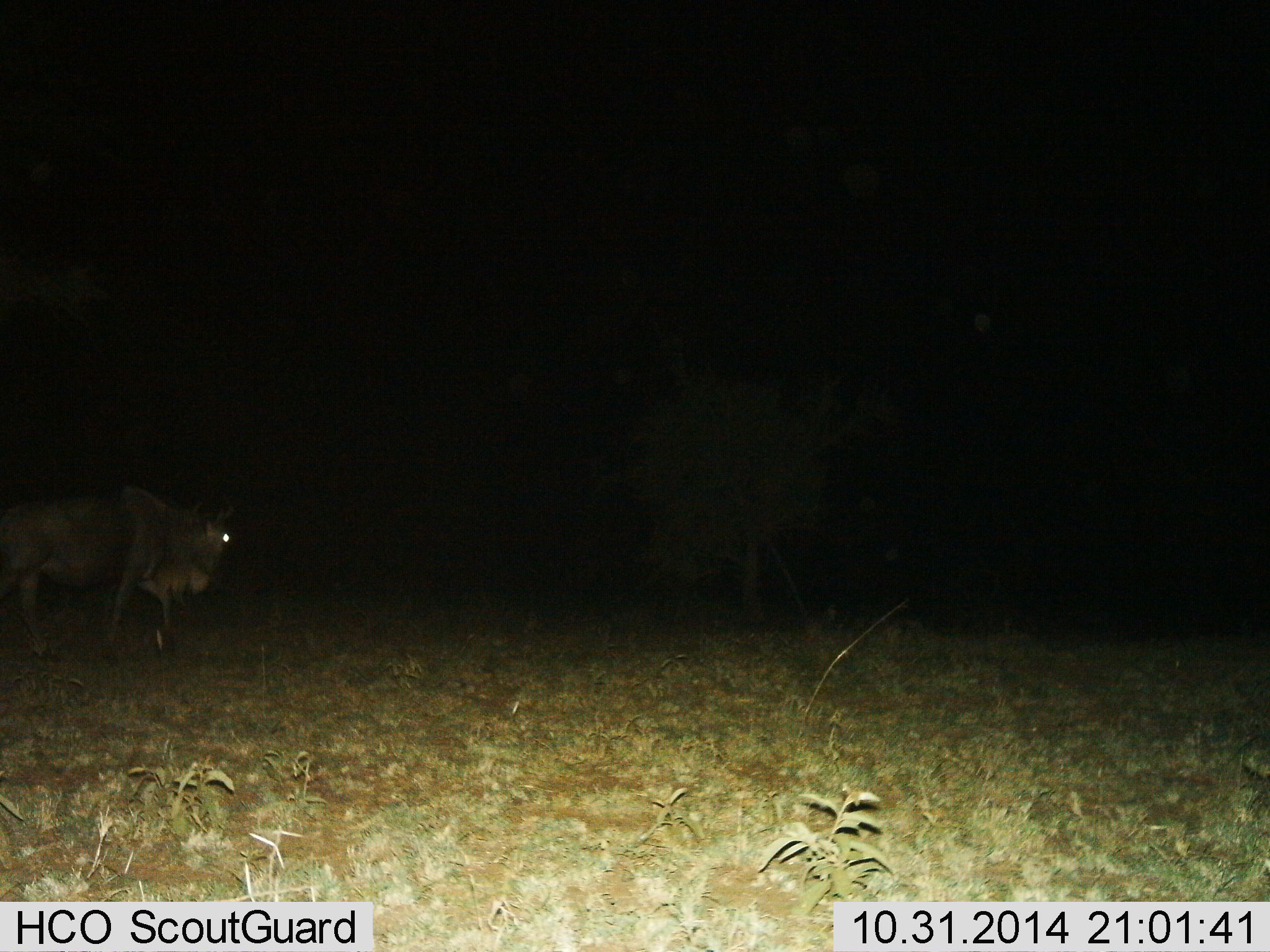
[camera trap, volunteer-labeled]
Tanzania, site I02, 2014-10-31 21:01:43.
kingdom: Animalia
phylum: Chordata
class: Mammalia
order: Artiodactyla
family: Bovidae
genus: Connochaetes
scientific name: Connochaetes taurinus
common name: blue wildebeest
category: wildebeest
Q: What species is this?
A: Wildebeest (blue wildebeest) (Connochaetes taurinus).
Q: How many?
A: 1.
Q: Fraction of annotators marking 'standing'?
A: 10%.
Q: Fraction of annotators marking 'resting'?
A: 0%.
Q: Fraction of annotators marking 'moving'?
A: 90%.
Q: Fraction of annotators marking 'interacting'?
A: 0%.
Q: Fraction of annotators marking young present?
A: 0%.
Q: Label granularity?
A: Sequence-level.